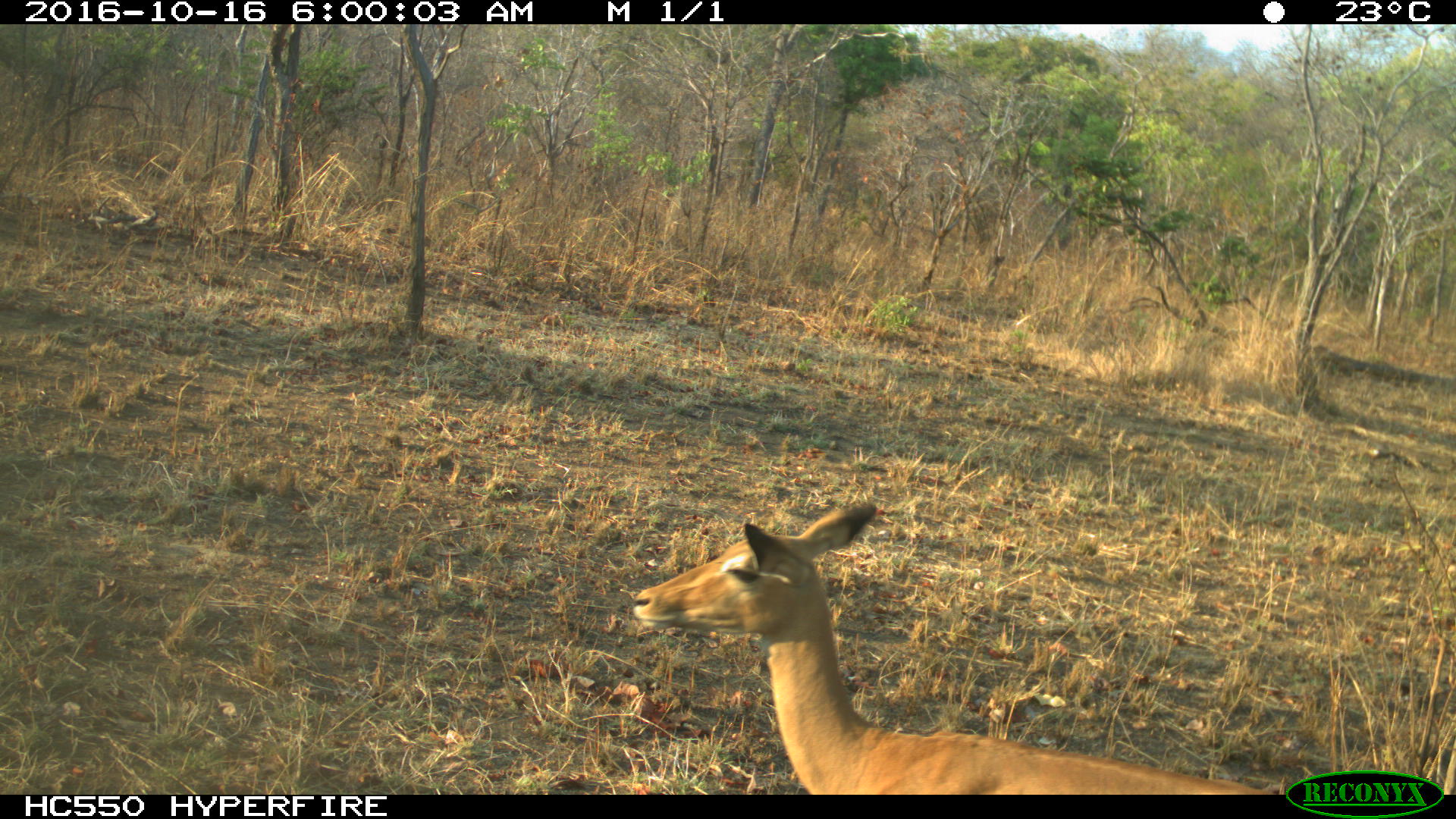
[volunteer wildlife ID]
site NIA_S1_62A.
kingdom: Animalia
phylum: Chordata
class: Mammalia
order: Artiodactyla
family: Bovidae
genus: Aepyceros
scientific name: Aepyceros melampus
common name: impala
Impala (Aepyceros melampus), count 1. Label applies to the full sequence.